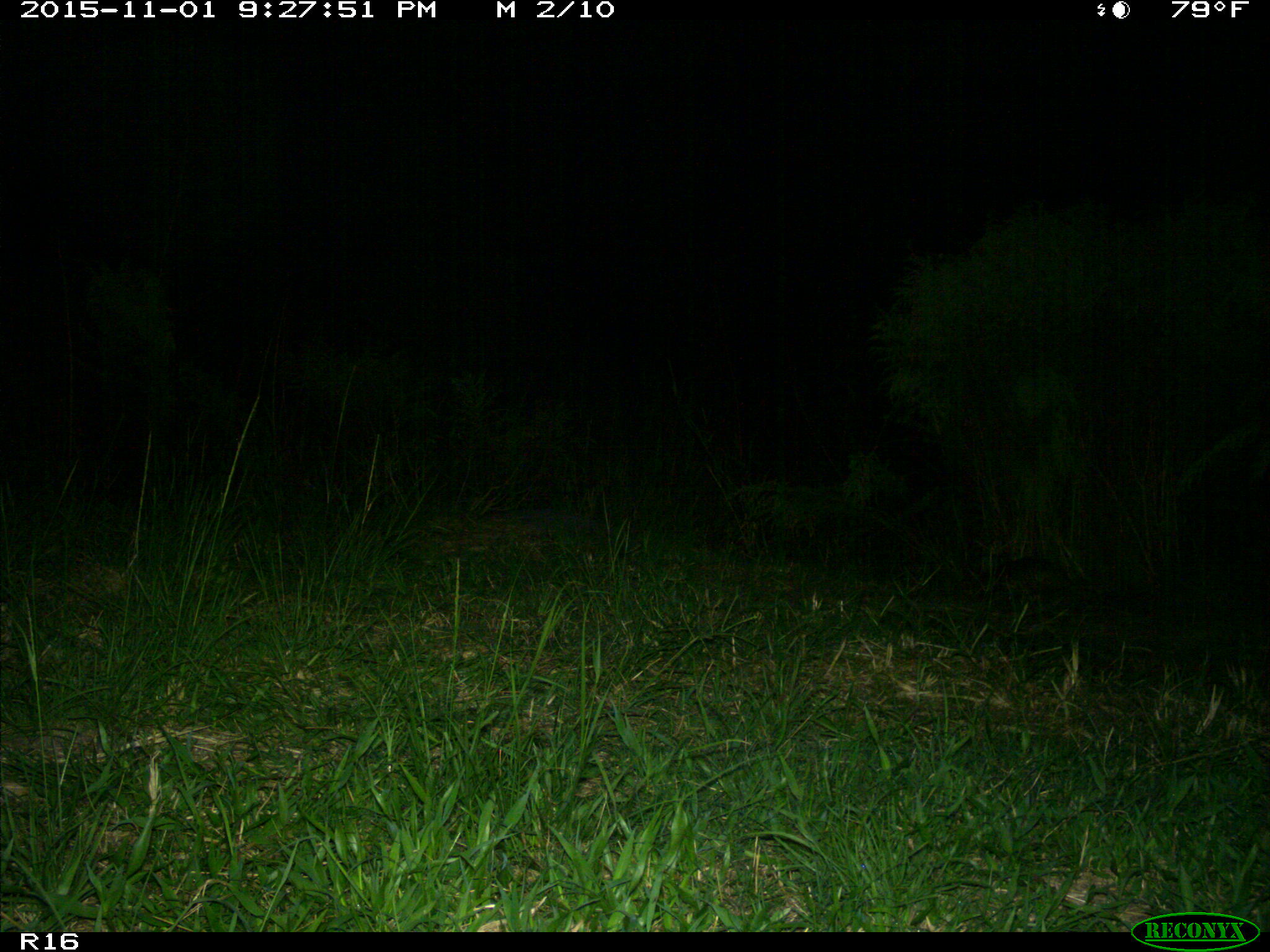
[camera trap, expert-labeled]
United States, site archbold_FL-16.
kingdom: Animalia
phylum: Chordata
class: Mammalia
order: Cingulata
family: Dasypodidae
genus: Dasypus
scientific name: Dasypus novemcinctus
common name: nine-banded armadillo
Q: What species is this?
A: Dasypus novemcinctus (nine-banded armadillo).